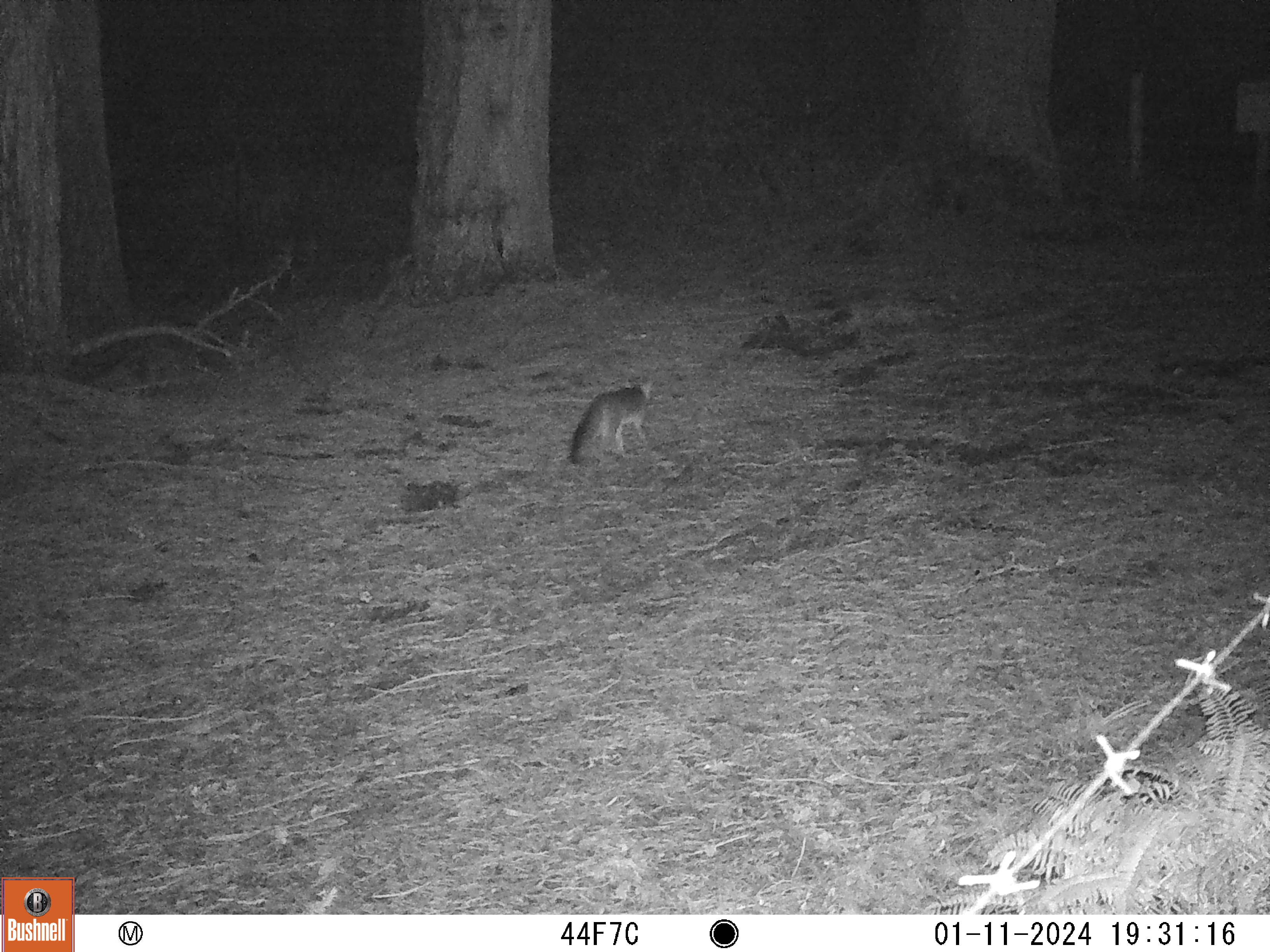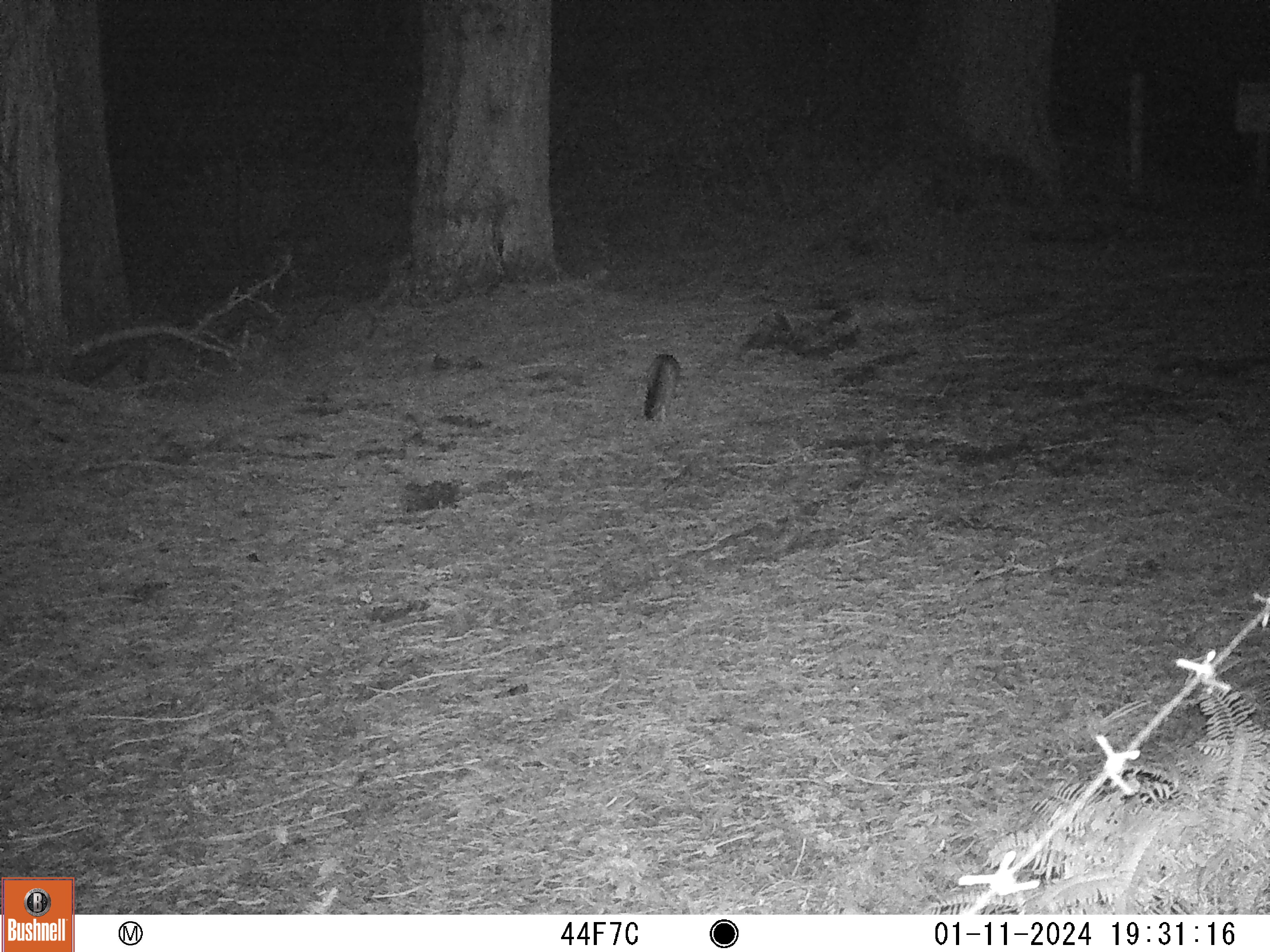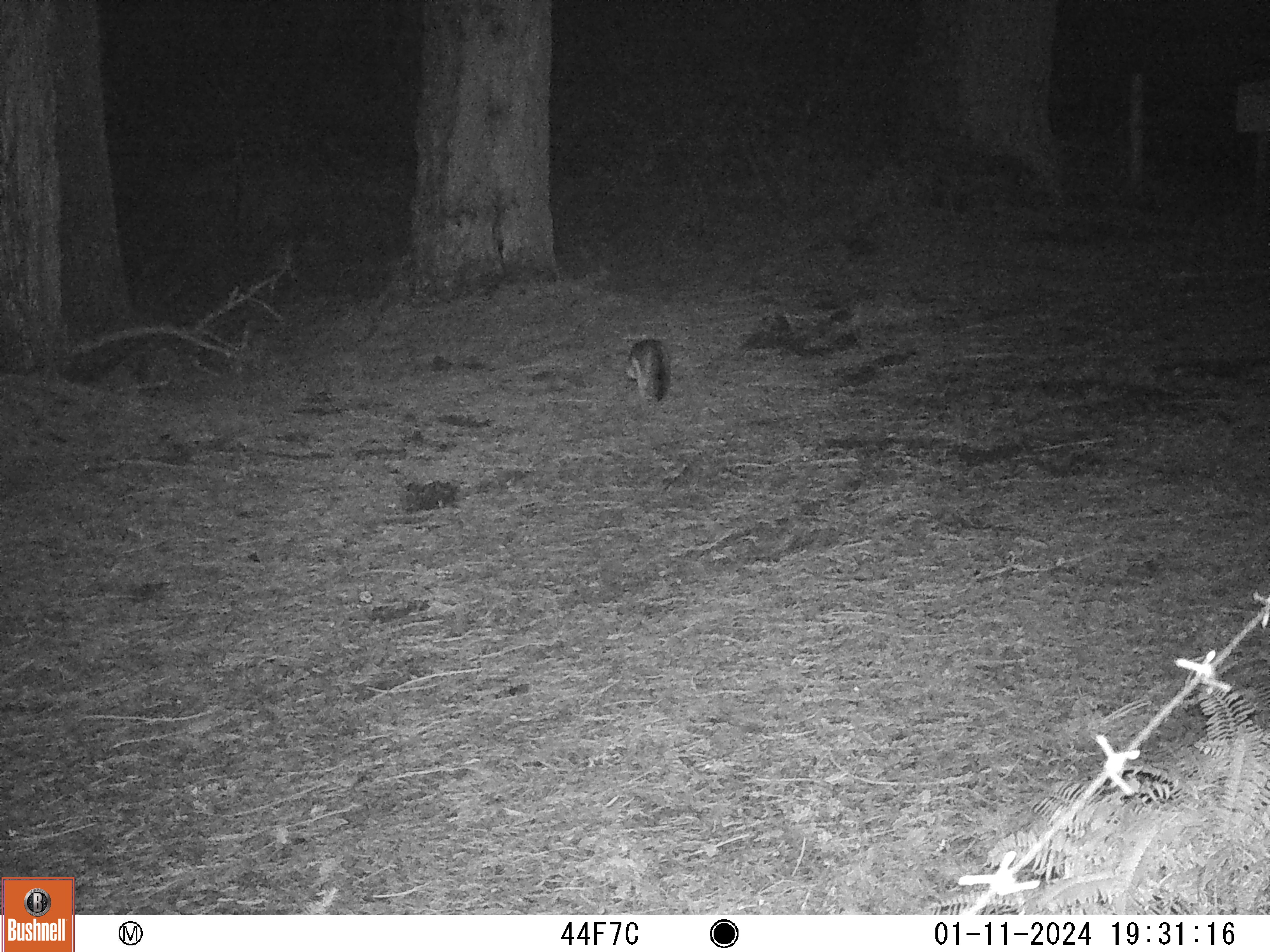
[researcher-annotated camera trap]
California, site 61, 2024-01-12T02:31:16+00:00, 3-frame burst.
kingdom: Animalia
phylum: Chordata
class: Mammalia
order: Carnivora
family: Canidae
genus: Urocyon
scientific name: Urocyon cinereoargenteus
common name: gray fox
Gray fox (Urocyon cinereoargenteus).